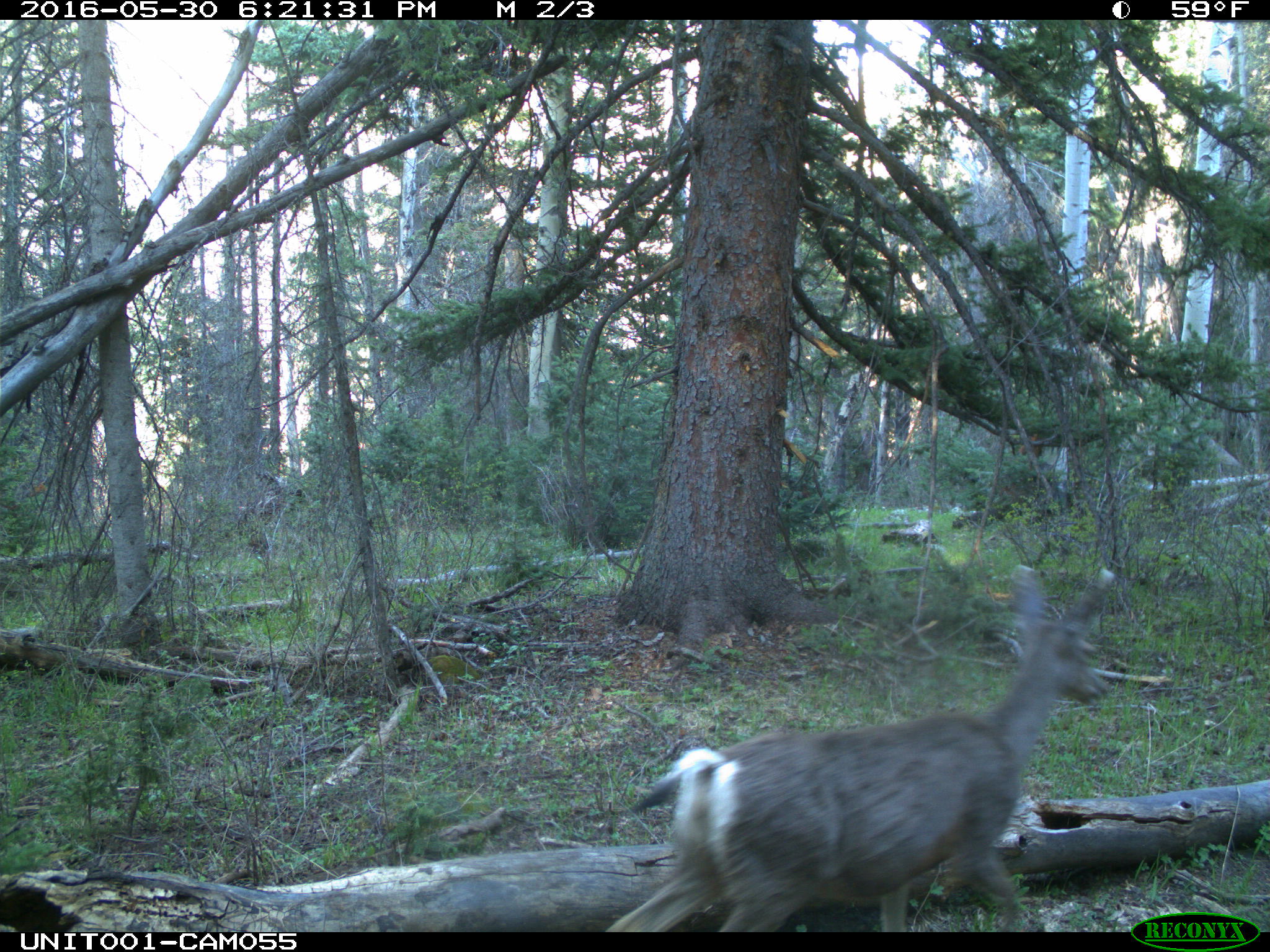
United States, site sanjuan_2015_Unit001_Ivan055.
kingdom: Animalia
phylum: Chordata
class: Mammalia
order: Artiodactyla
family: Cervidae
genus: Odocoileus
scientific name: Odocoileus hemionus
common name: mule deer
Odocoileus hemionus (mule deer).